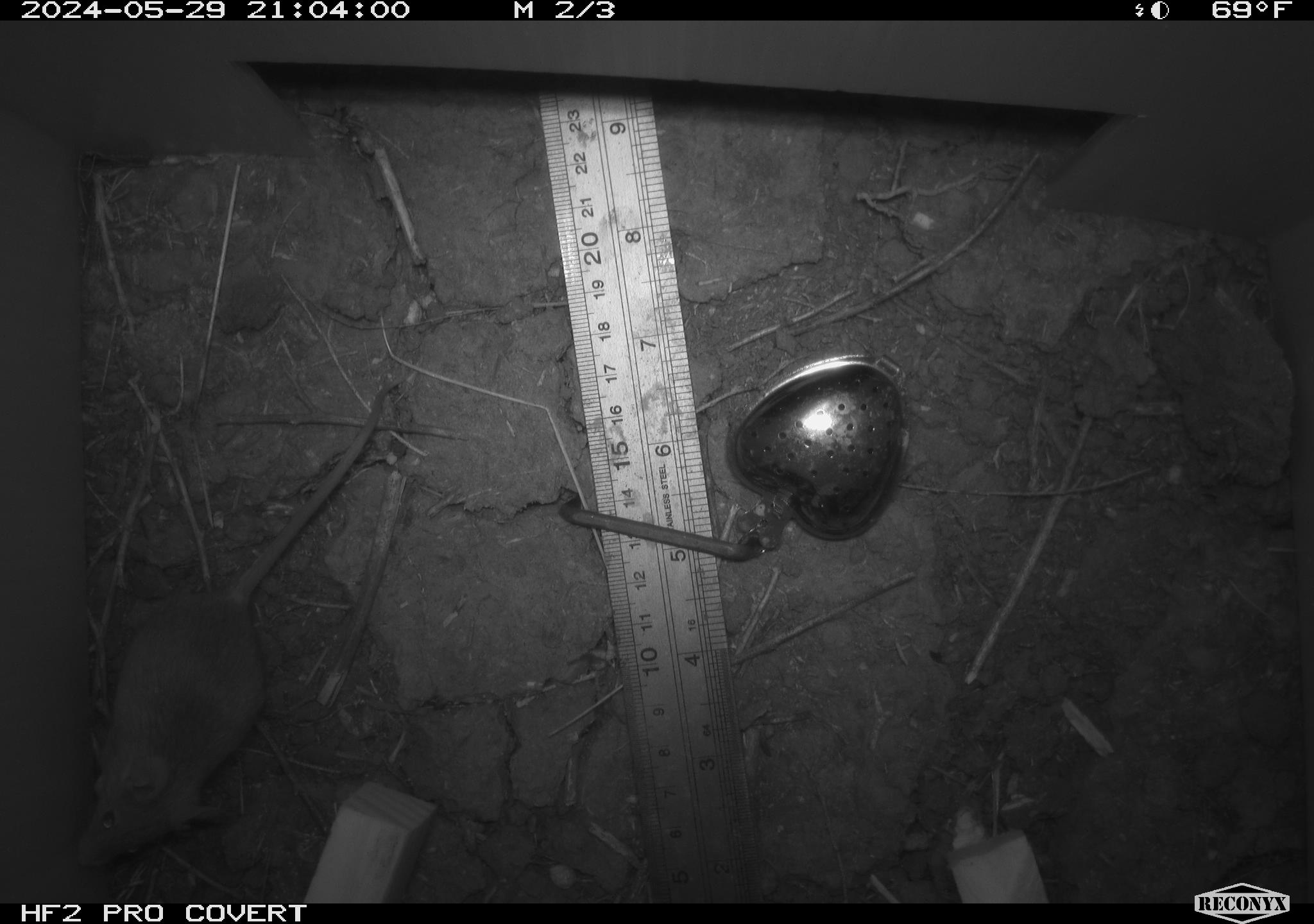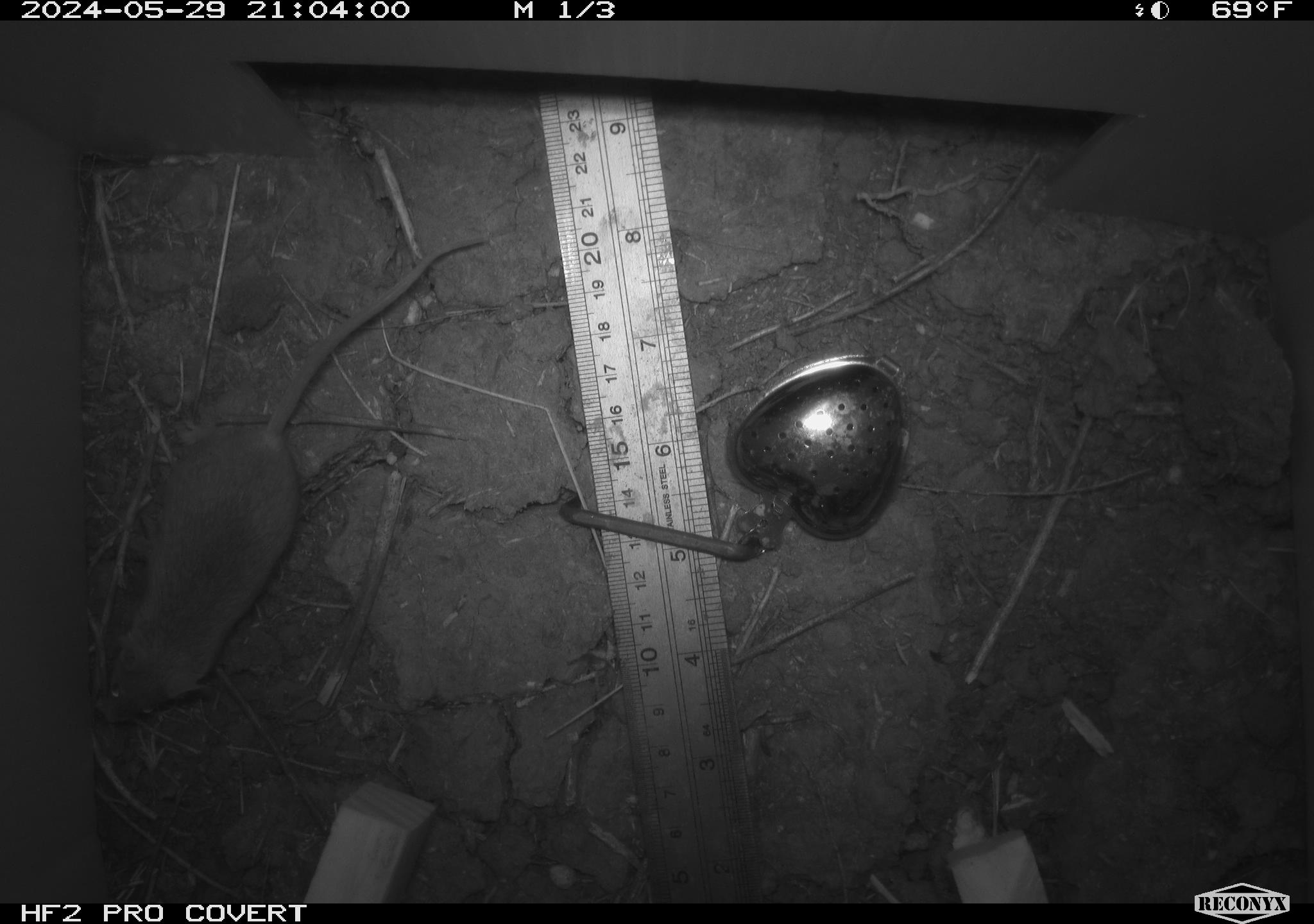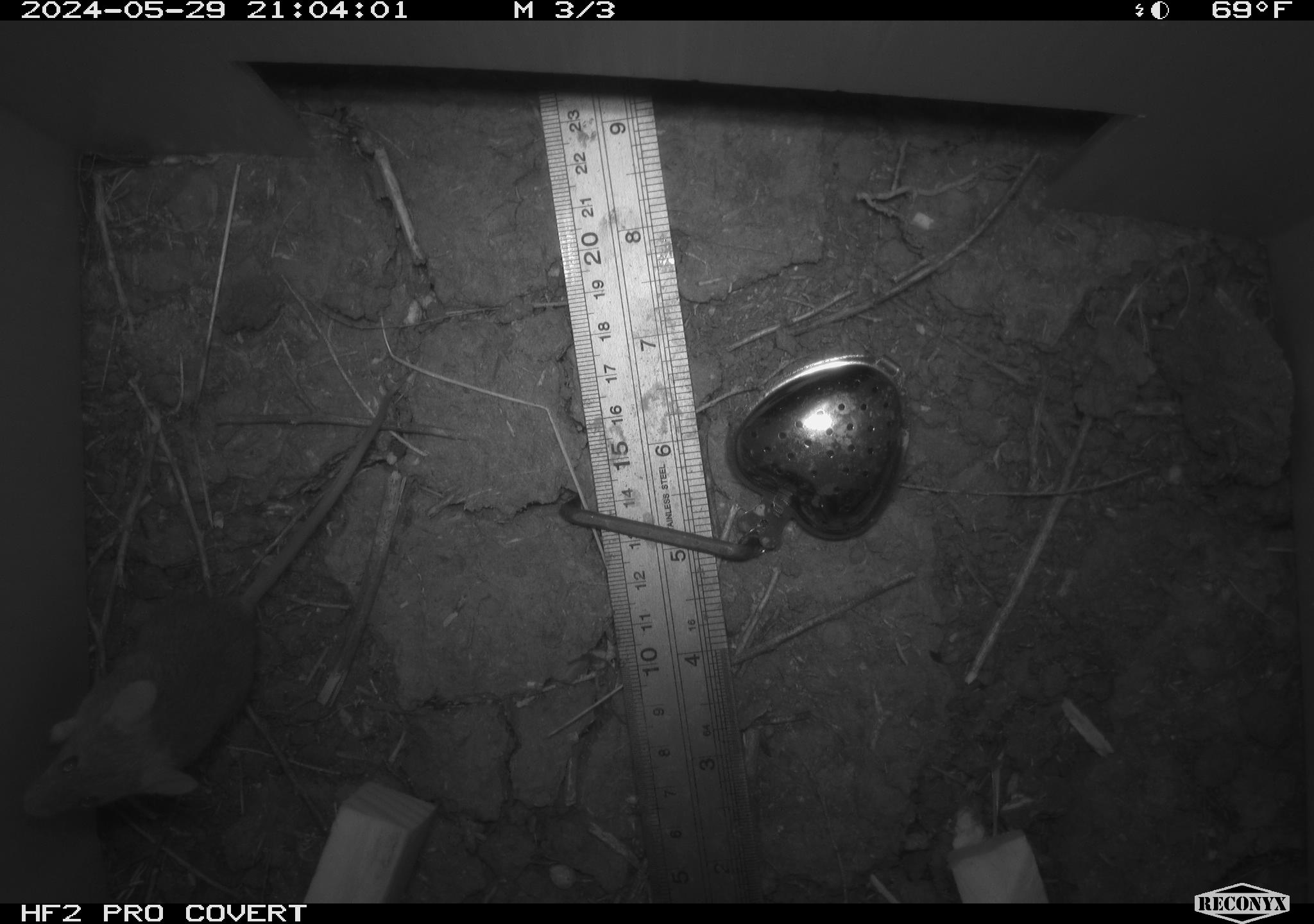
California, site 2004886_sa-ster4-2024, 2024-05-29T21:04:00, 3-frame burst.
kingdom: Animalia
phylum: Chordata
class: Mammalia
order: Rodentia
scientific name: Rodentia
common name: mouse species